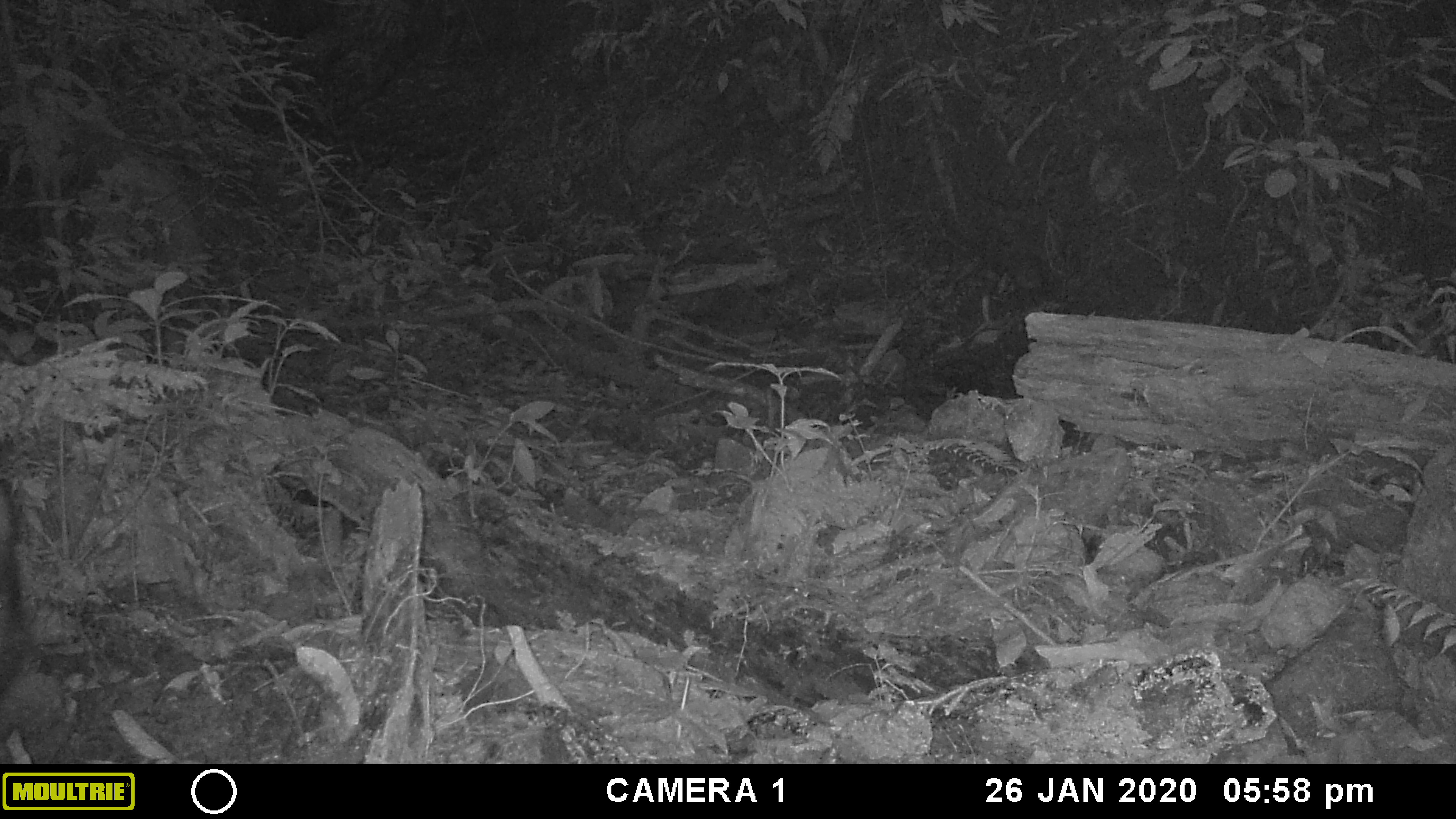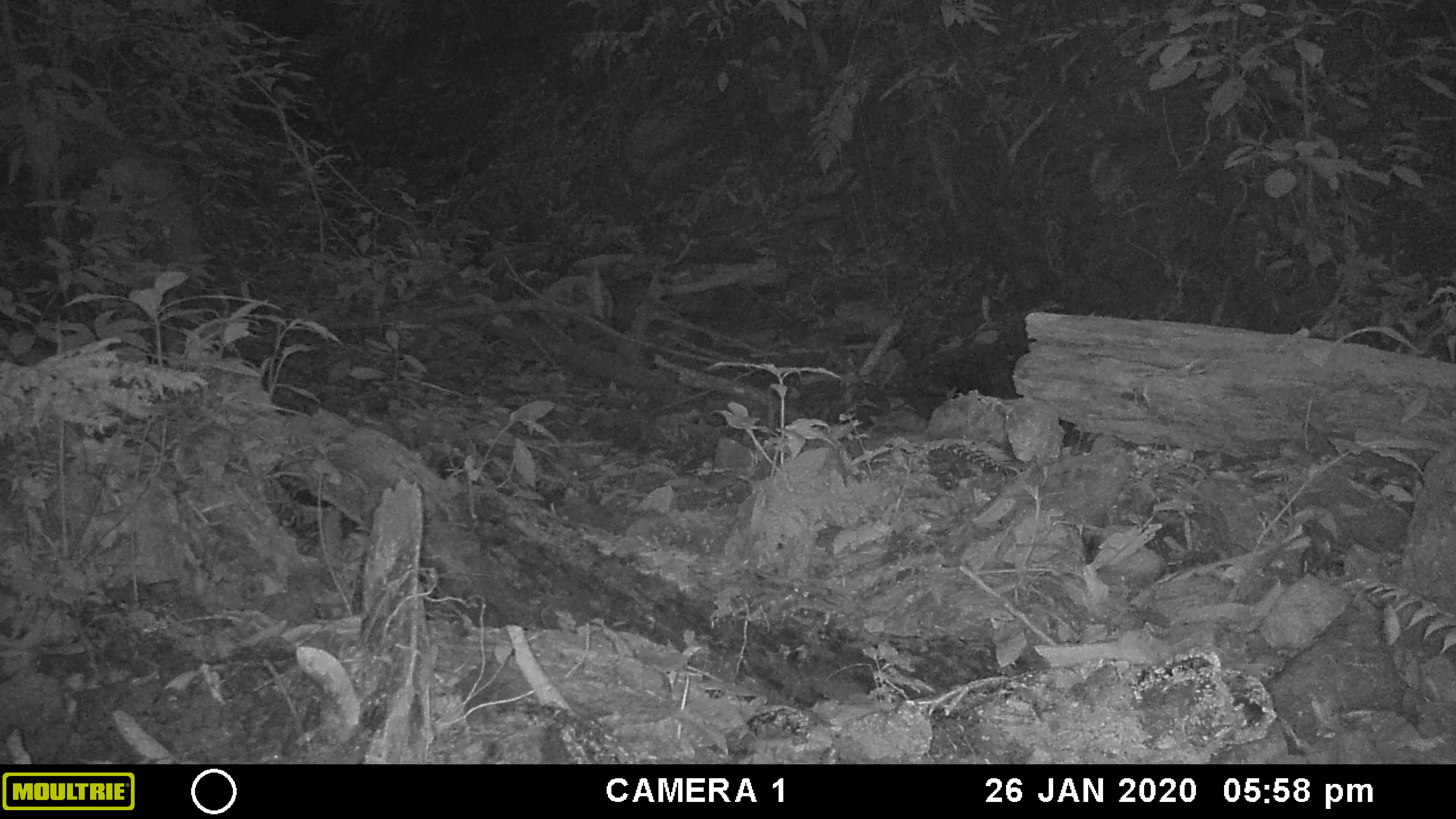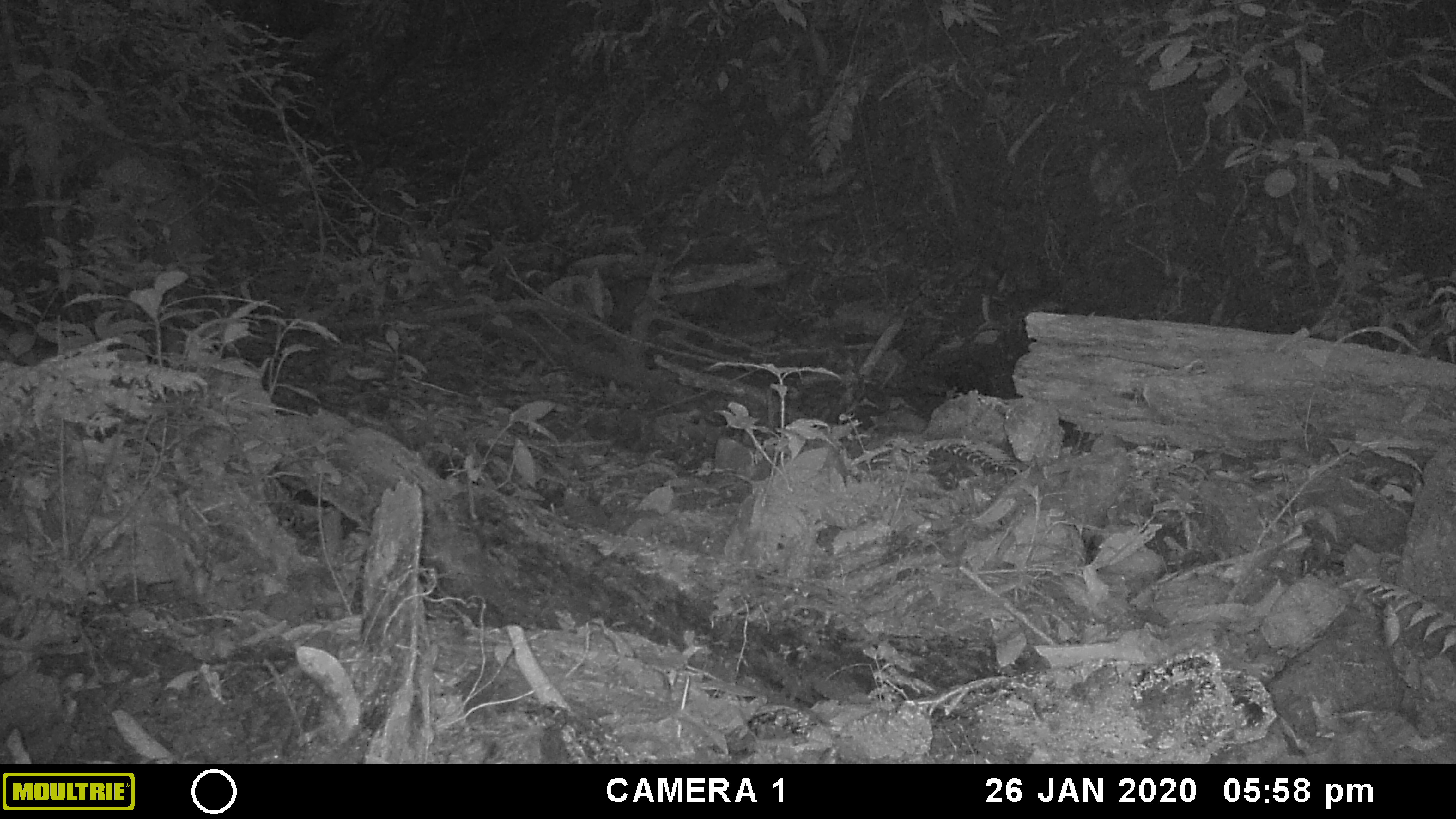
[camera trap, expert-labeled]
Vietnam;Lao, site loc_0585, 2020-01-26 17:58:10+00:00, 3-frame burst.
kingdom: Animalia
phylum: Chordata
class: Mammalia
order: Artiodactyla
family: Suidae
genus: Sus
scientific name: Sus scrofa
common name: eurasian wild pig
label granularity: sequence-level